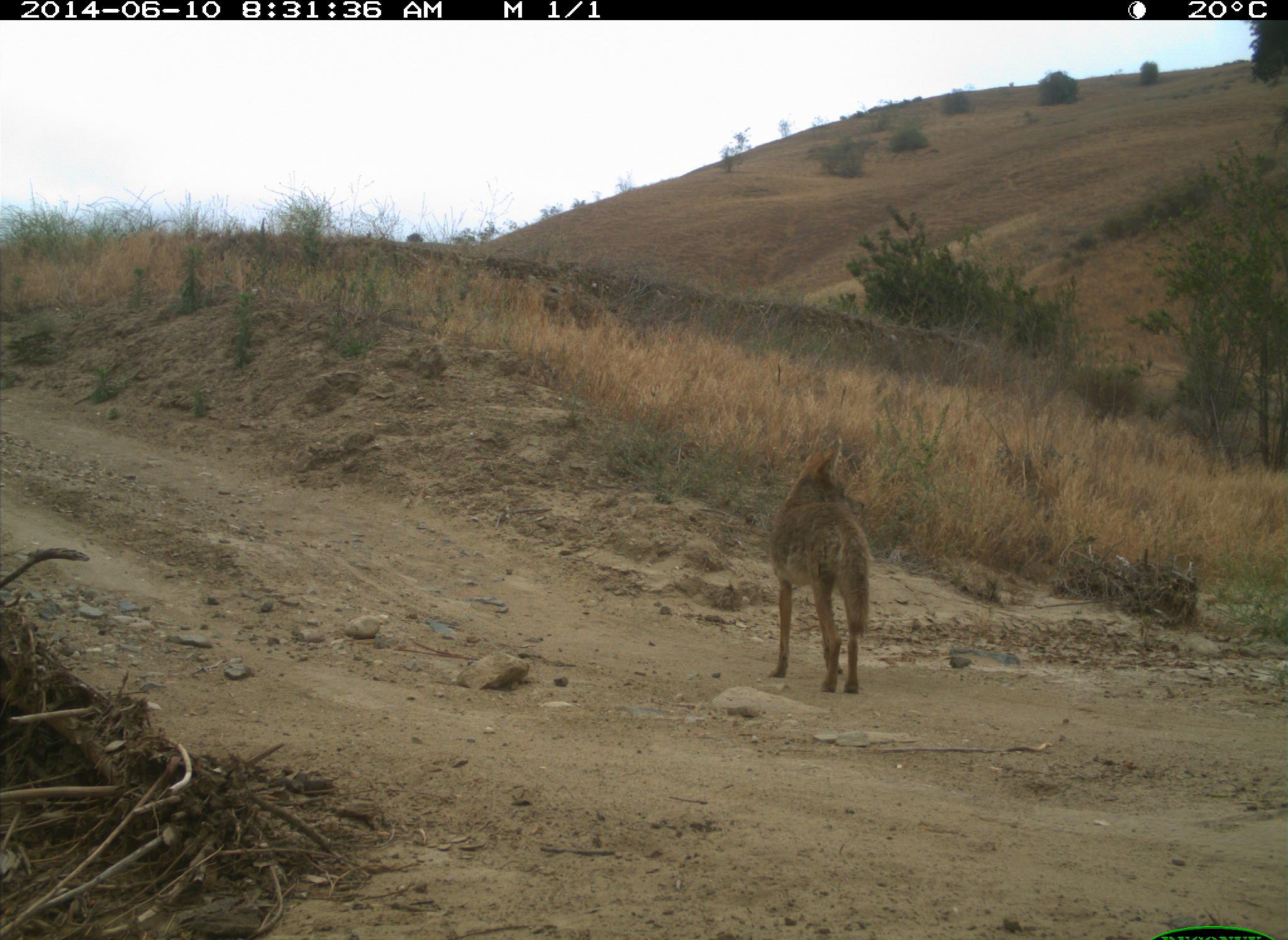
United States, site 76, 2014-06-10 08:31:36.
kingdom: Animalia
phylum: Chordata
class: Mammalia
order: Carnivora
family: Canidae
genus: Canis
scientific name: Canis latrans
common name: coyote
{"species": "coyote (Canis latrans)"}